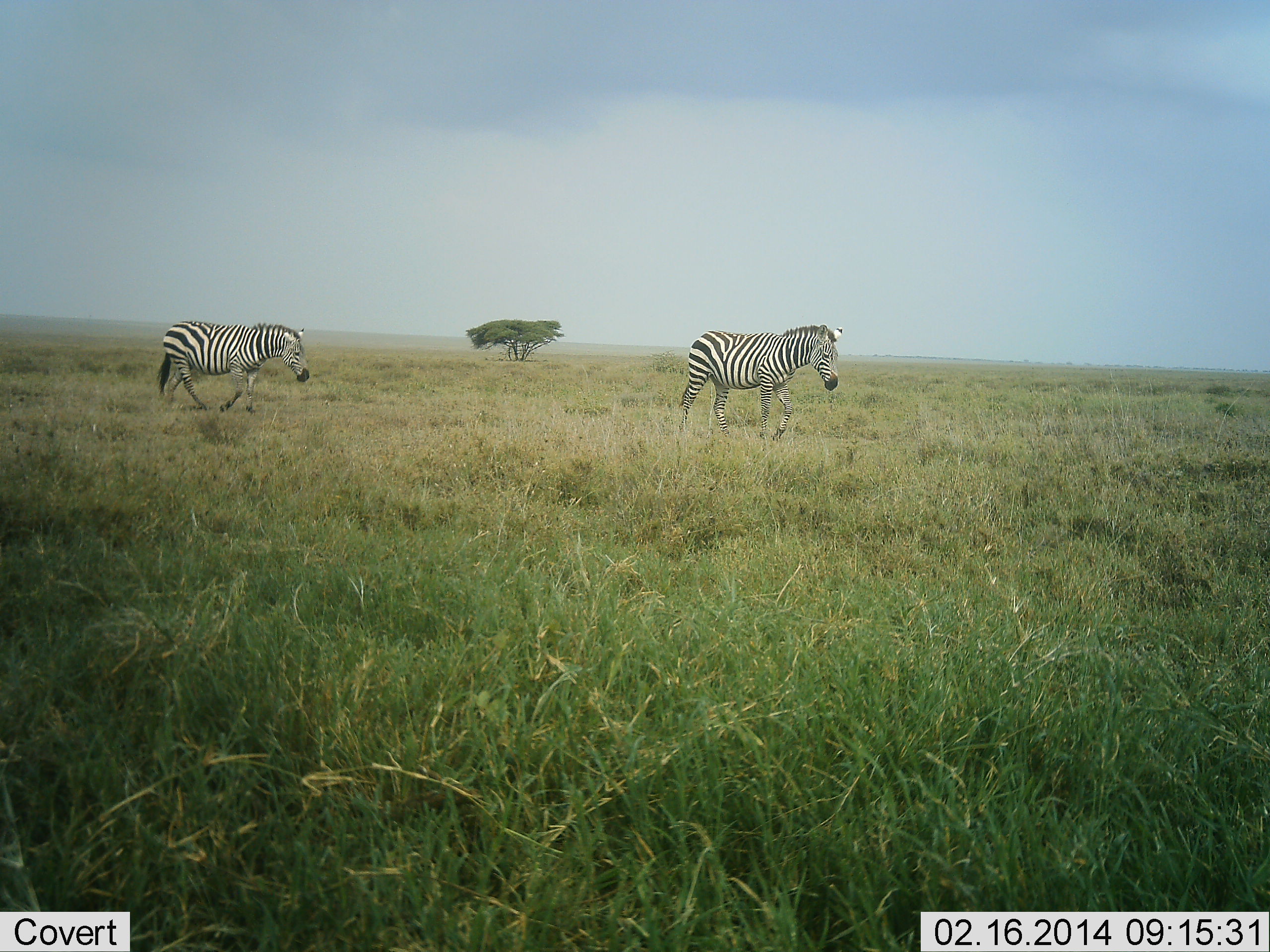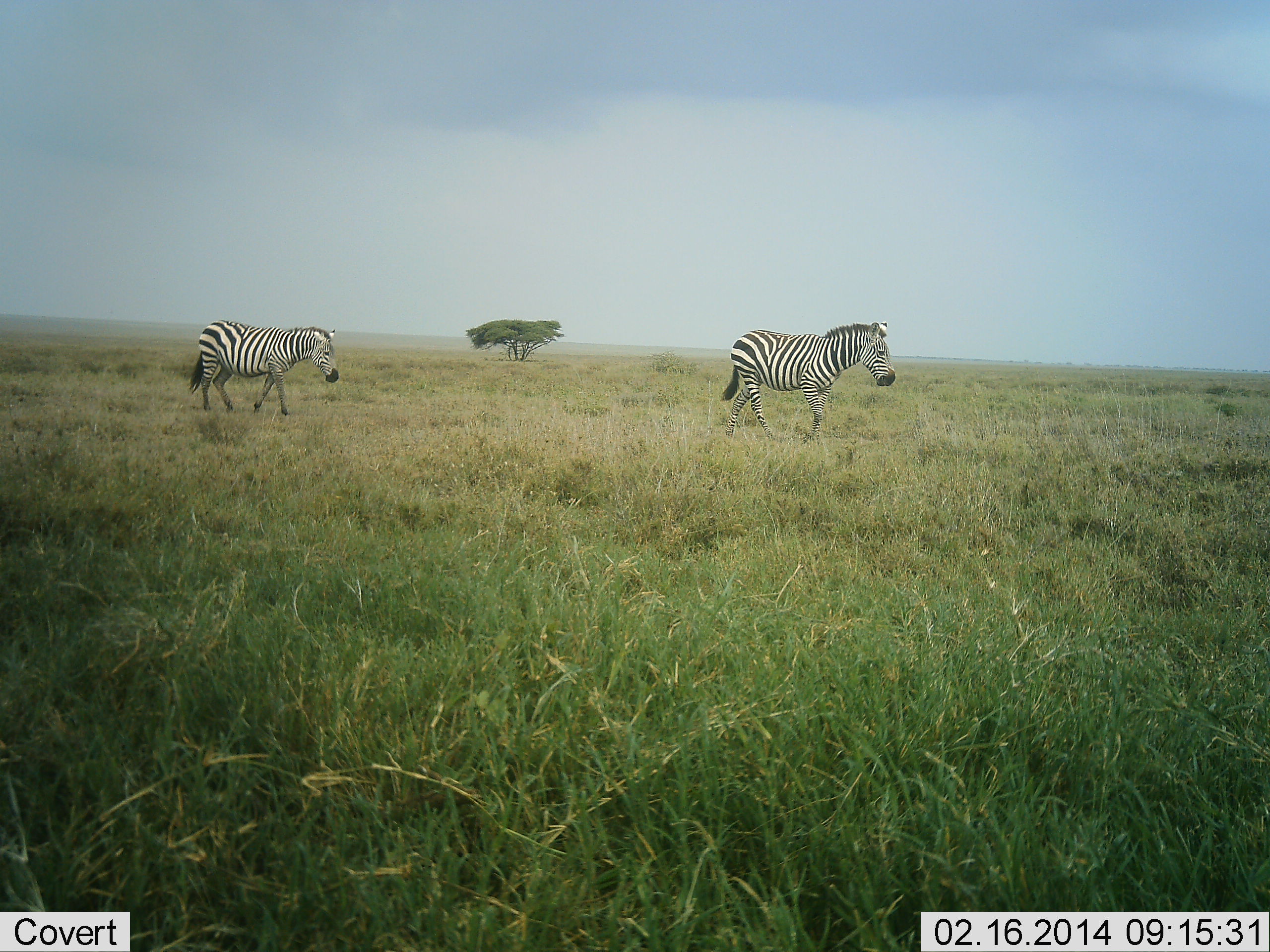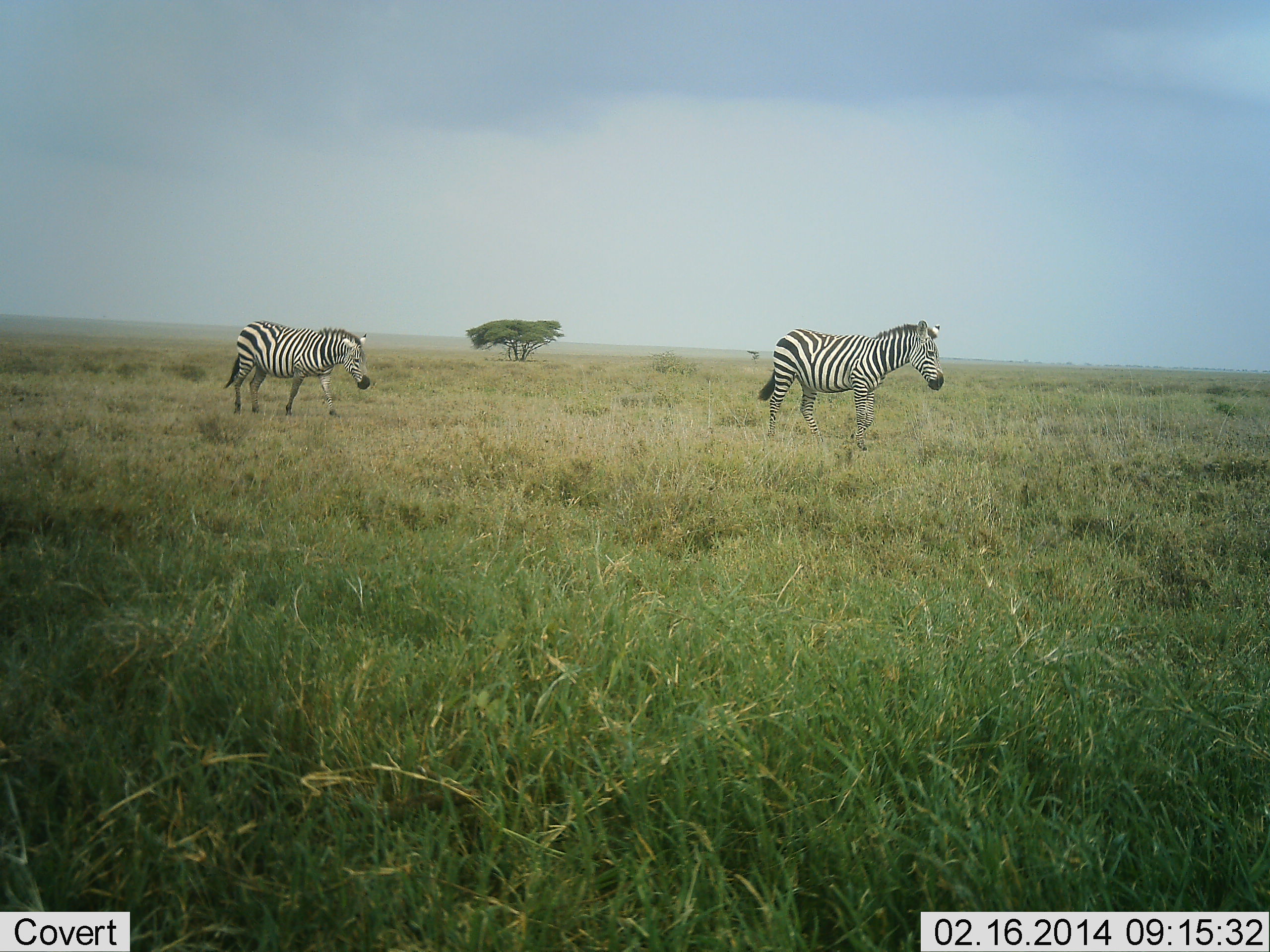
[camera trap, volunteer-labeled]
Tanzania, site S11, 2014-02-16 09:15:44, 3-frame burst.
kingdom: Animalia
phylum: Chordata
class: Mammalia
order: Perissodactyla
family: Equidae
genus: Equus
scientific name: Equus quagga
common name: plains zebra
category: zebra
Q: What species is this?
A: Zebra (plains zebra) (Equus quagga).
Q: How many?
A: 2.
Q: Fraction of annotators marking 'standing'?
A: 10%.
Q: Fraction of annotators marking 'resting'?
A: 0%.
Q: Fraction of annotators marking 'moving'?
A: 90%.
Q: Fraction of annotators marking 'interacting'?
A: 0%.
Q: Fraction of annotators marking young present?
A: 0%.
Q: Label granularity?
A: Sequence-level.